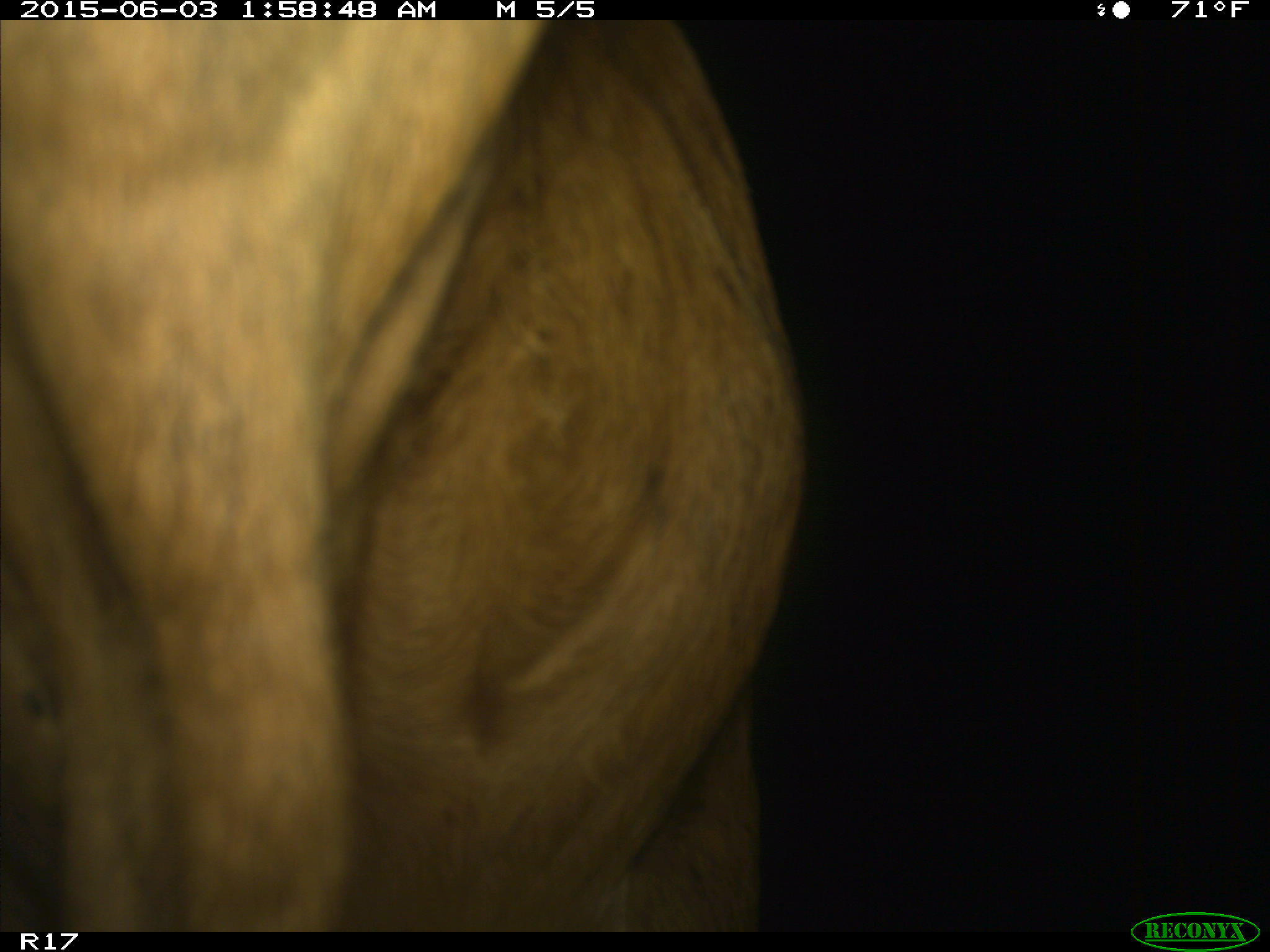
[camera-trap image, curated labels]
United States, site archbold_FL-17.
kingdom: Animalia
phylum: Chordata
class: Mammalia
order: Artiodactyla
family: Bovidae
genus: Bos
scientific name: Bos taurus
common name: domestic cow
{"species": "Bos taurus (domestic cow)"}